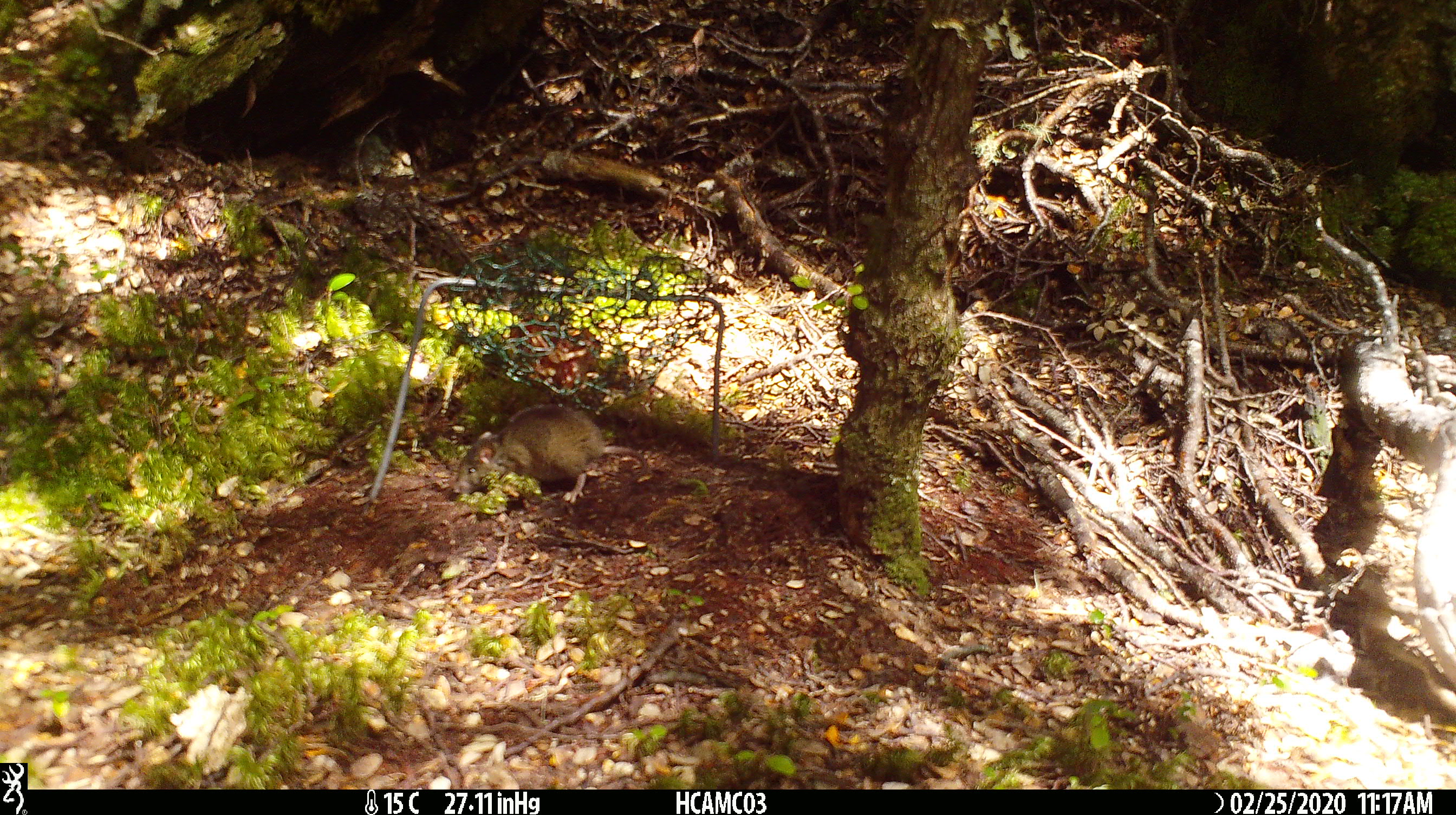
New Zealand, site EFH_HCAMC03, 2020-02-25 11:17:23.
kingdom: Animalia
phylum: Chordata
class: Mammalia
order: Rodentia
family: Muridae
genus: Mus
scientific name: Mus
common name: mouse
Mouse (Mus).